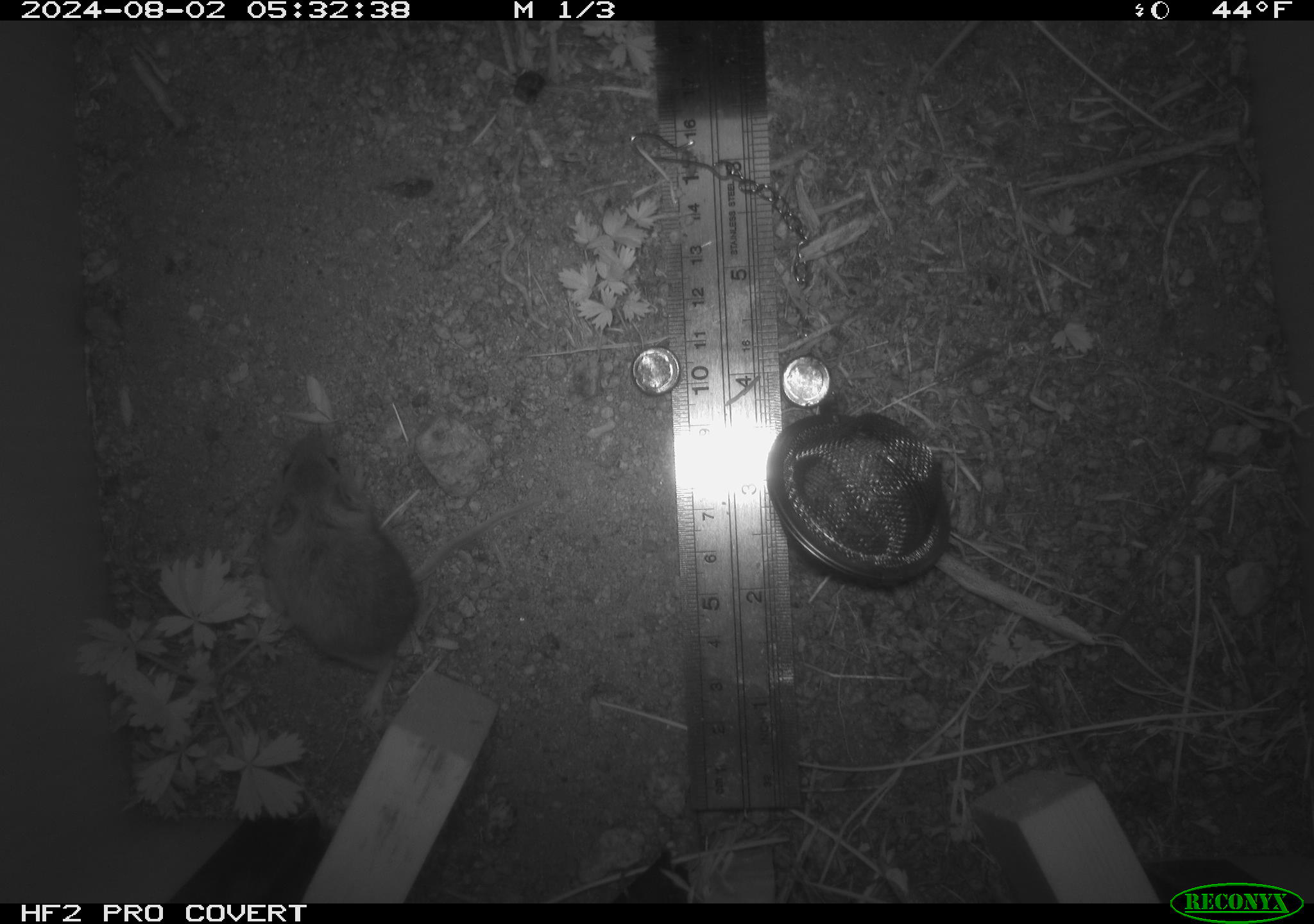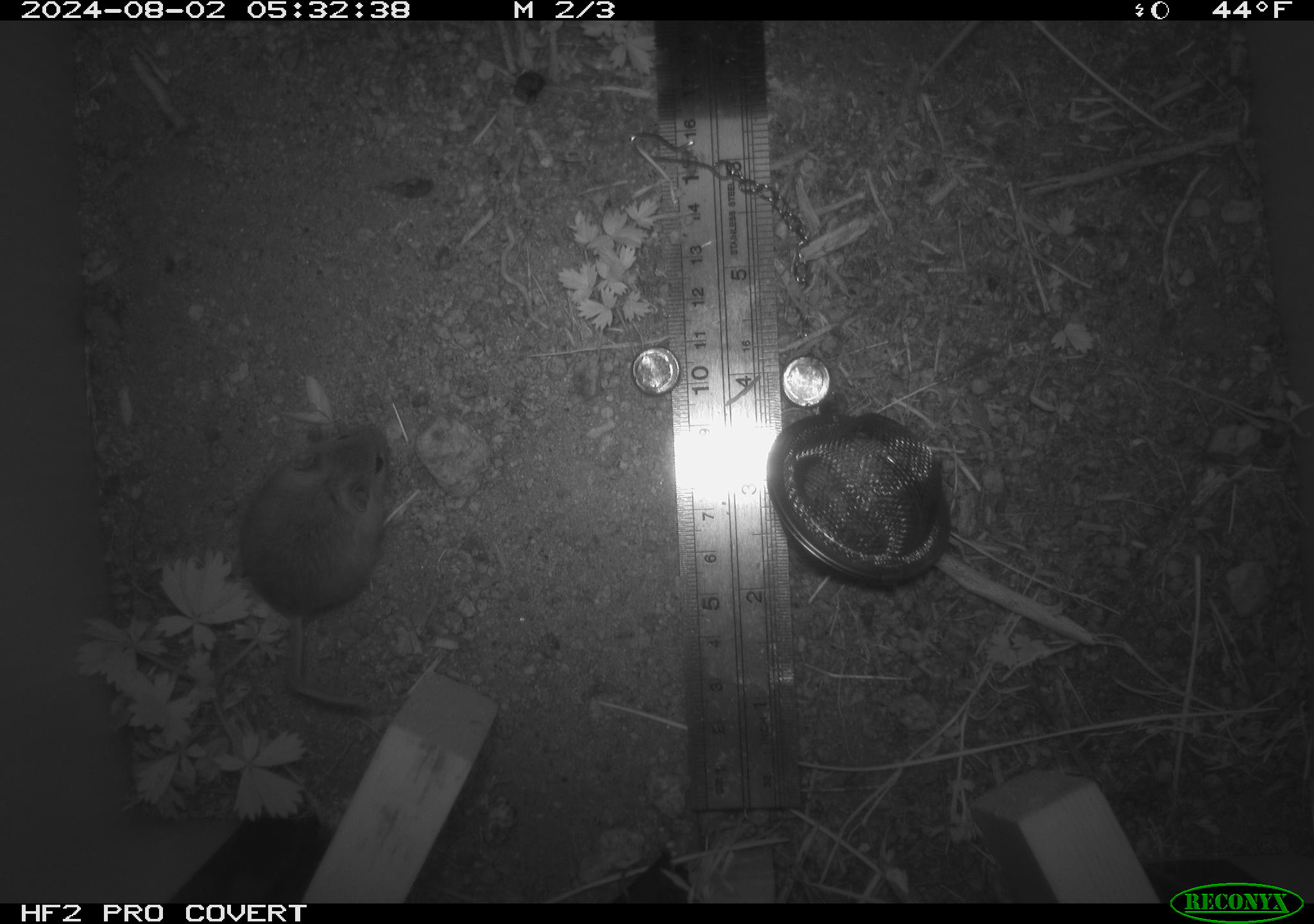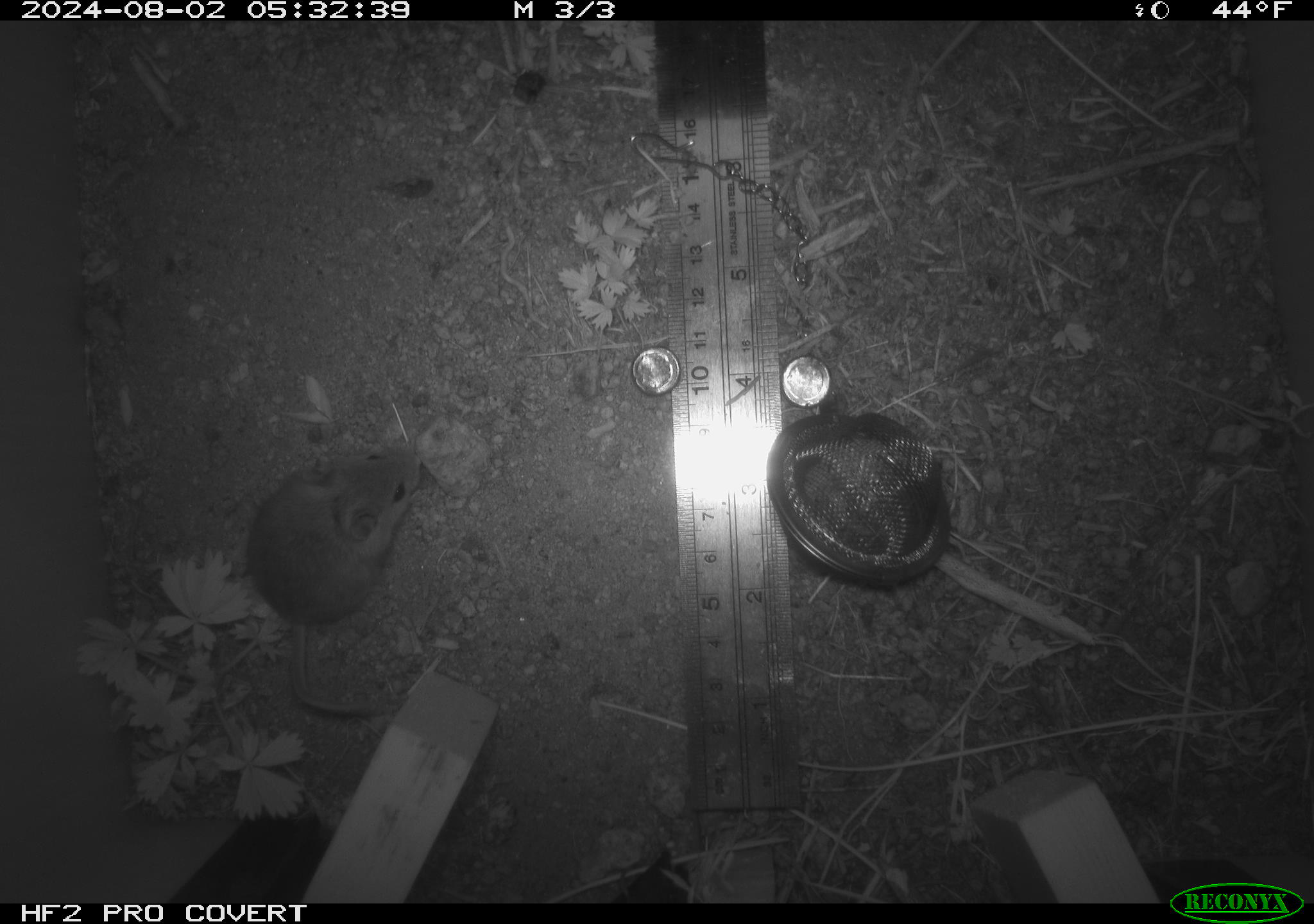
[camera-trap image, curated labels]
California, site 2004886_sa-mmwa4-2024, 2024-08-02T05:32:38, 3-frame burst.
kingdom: Animalia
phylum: Chordata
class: Mammalia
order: Rodentia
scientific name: Rodentia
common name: mouse species